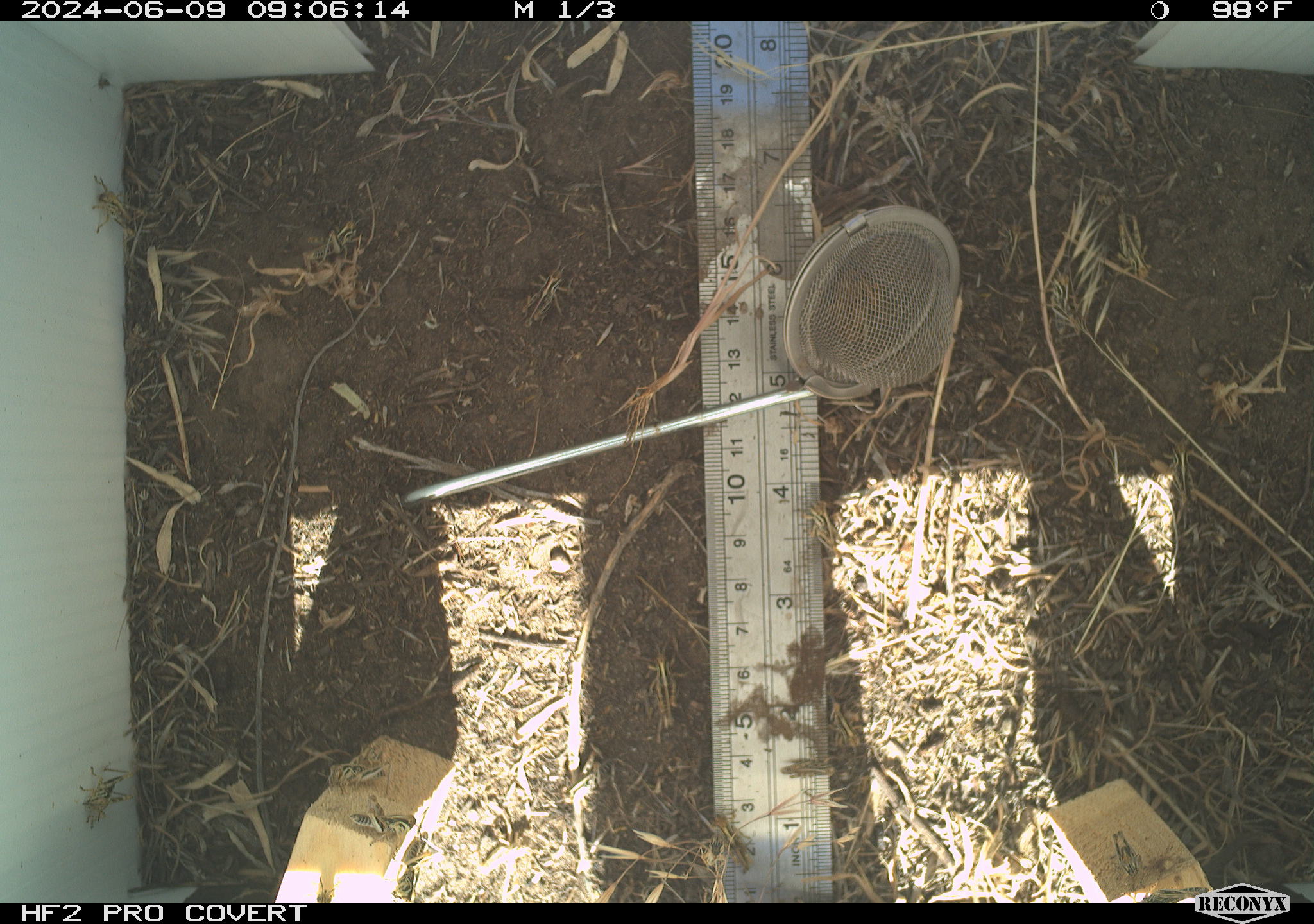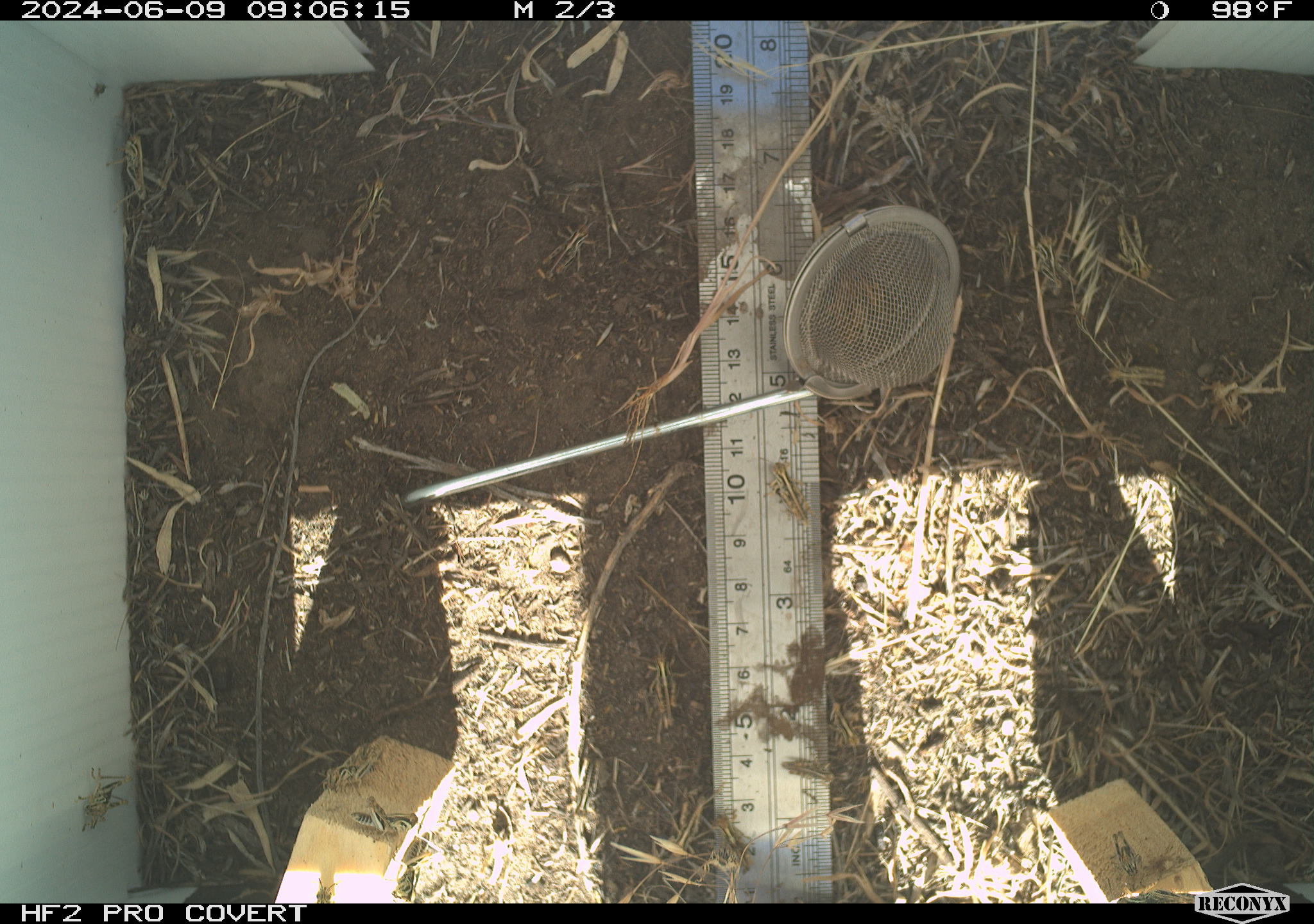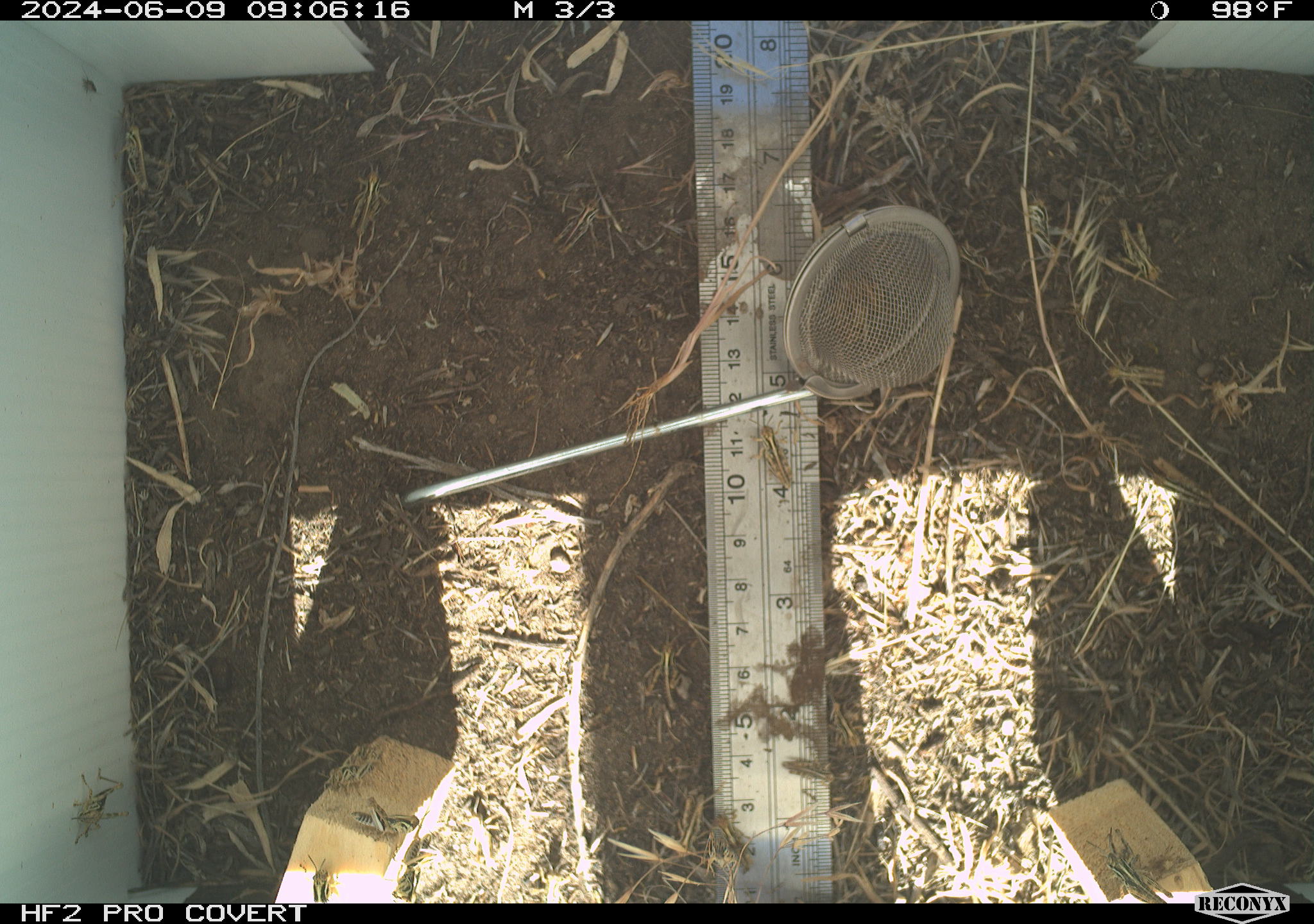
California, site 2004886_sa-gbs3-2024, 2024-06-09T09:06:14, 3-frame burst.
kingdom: Animalia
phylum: Arthropoda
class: Insecta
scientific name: Insecta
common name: insect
Insect (Insecta).